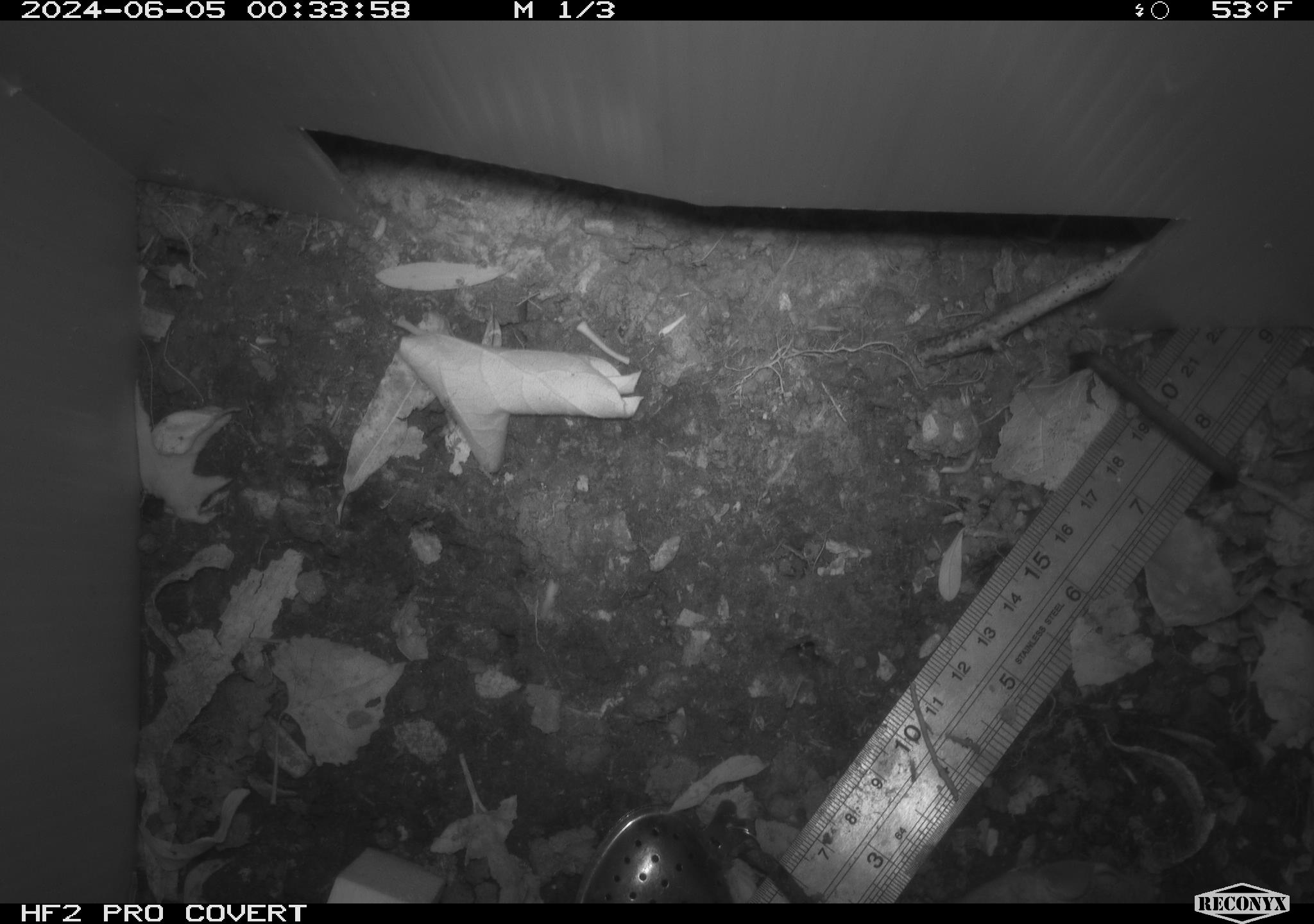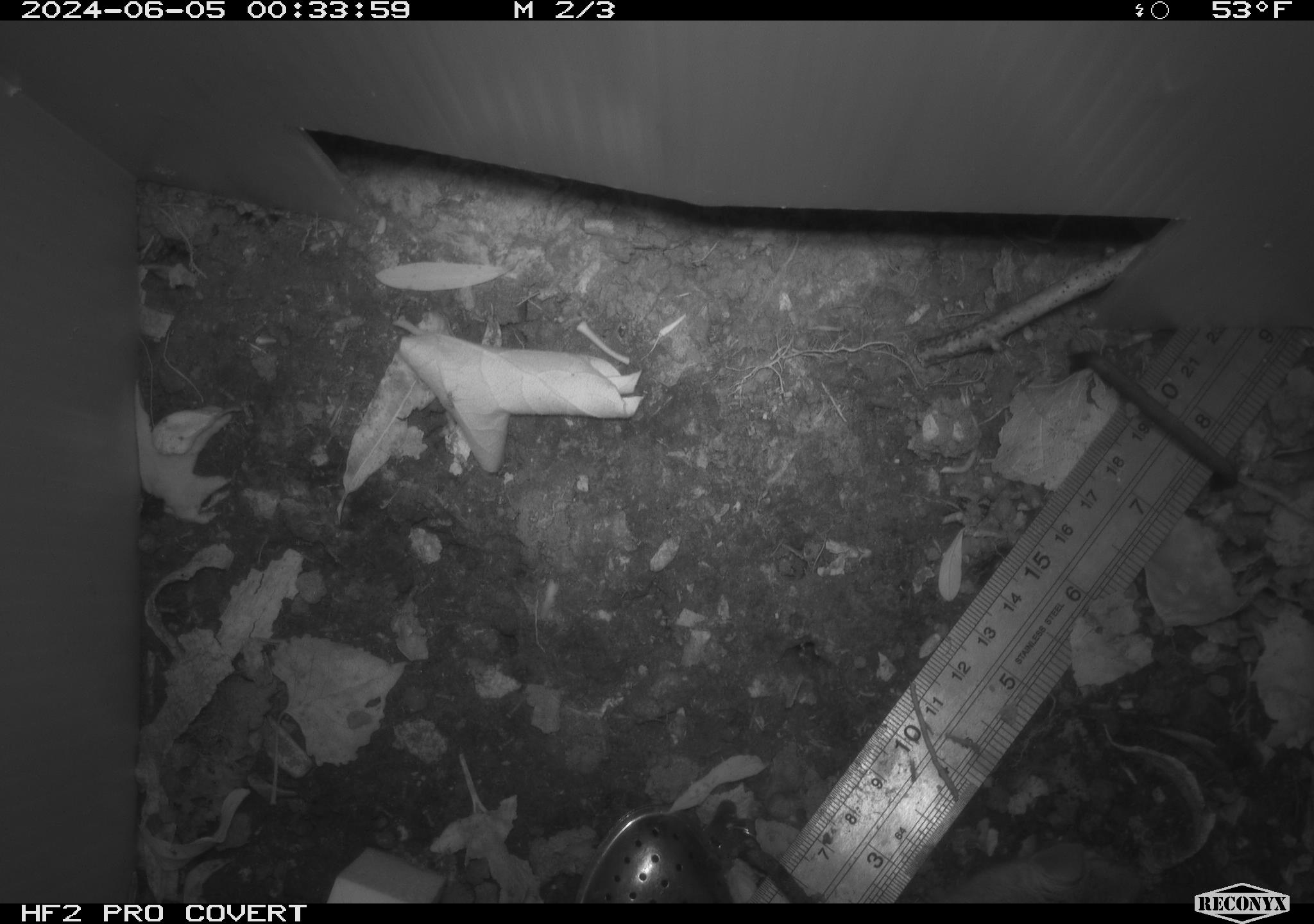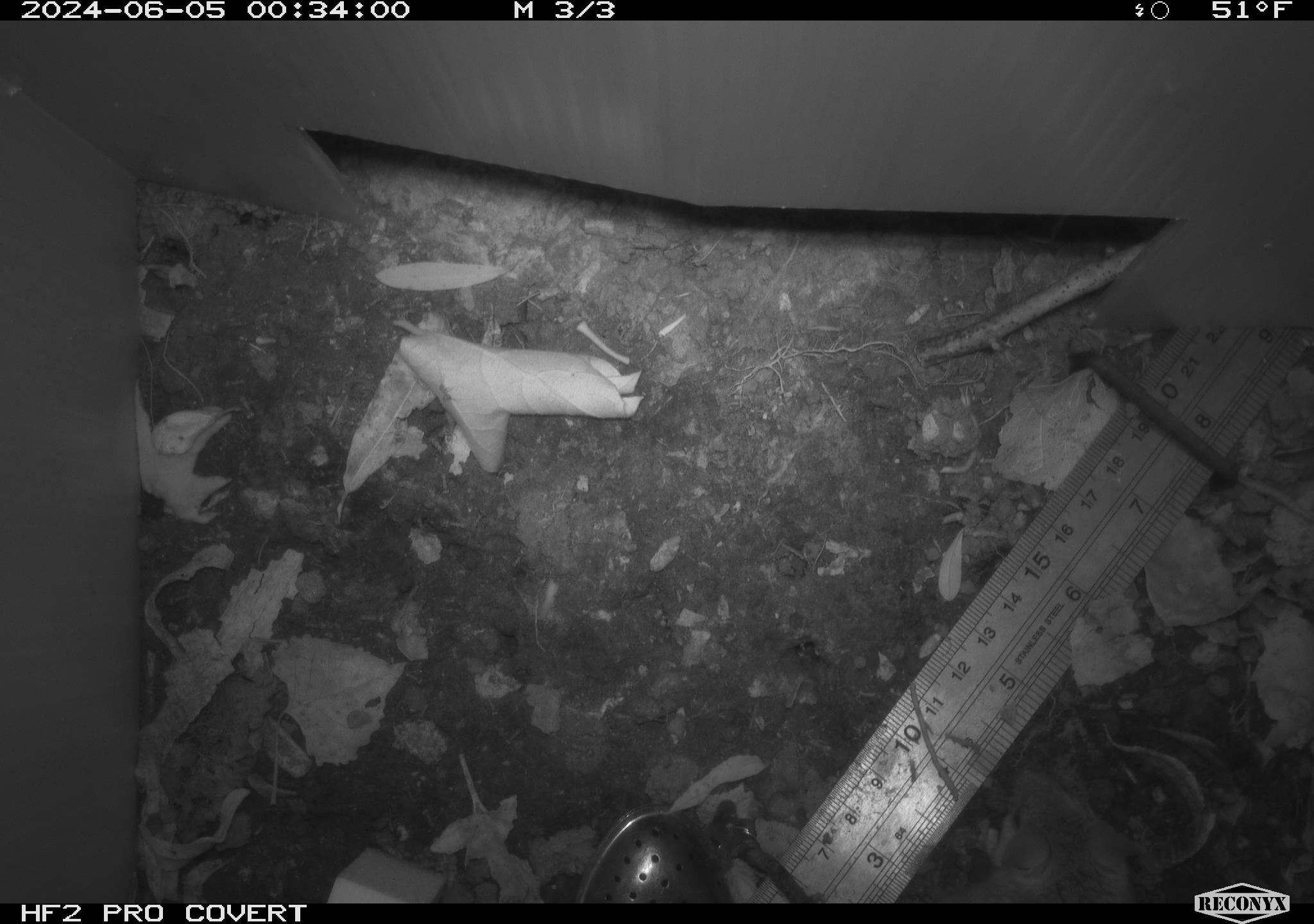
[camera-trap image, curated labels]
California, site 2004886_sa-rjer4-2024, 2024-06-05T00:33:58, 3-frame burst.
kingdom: Animalia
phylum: Chordata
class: Mammalia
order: Rodentia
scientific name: Rodentia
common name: rodent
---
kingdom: Animalia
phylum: Chordata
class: Mammalia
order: Rodentia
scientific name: Rodentia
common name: mouse species